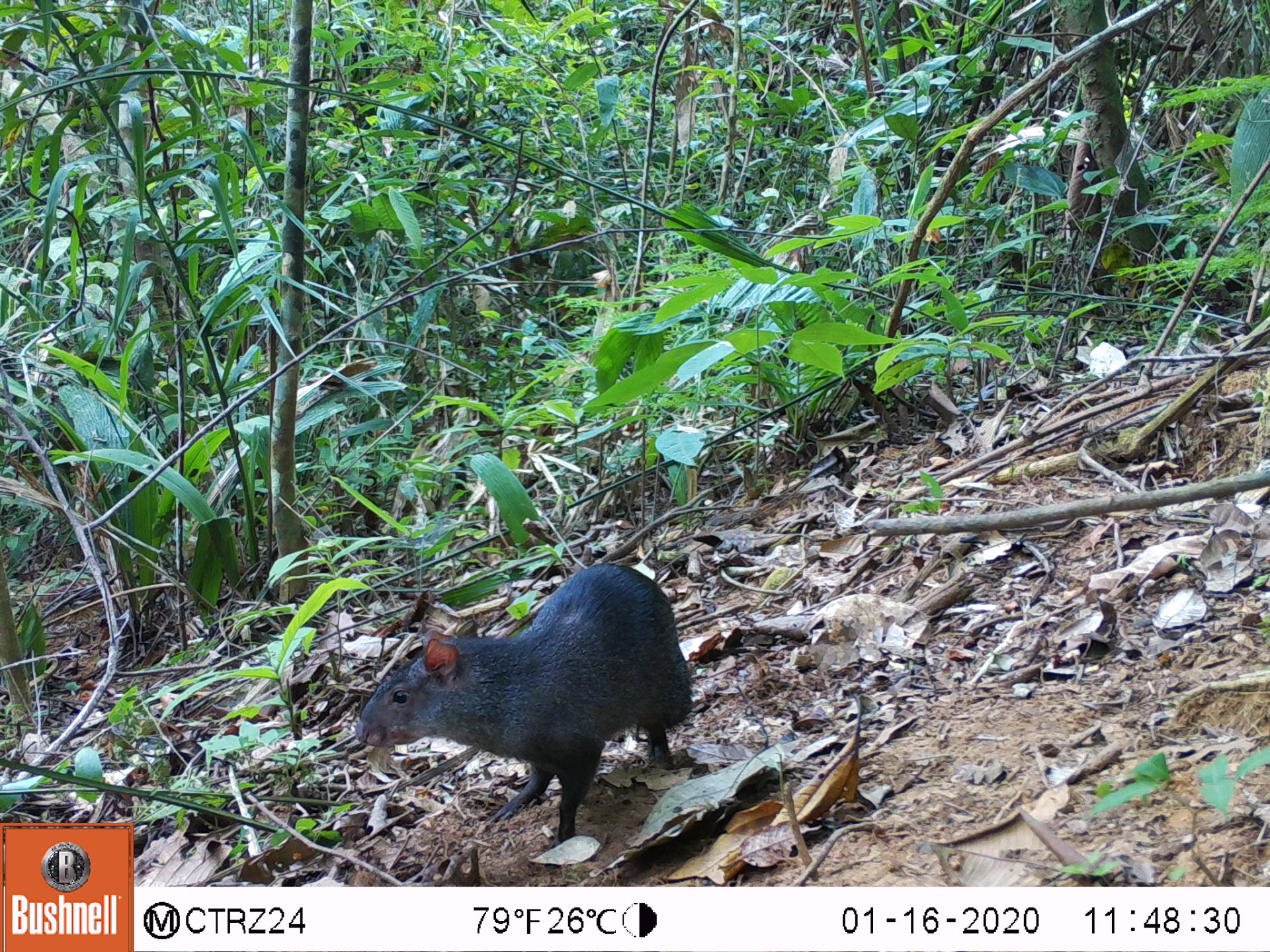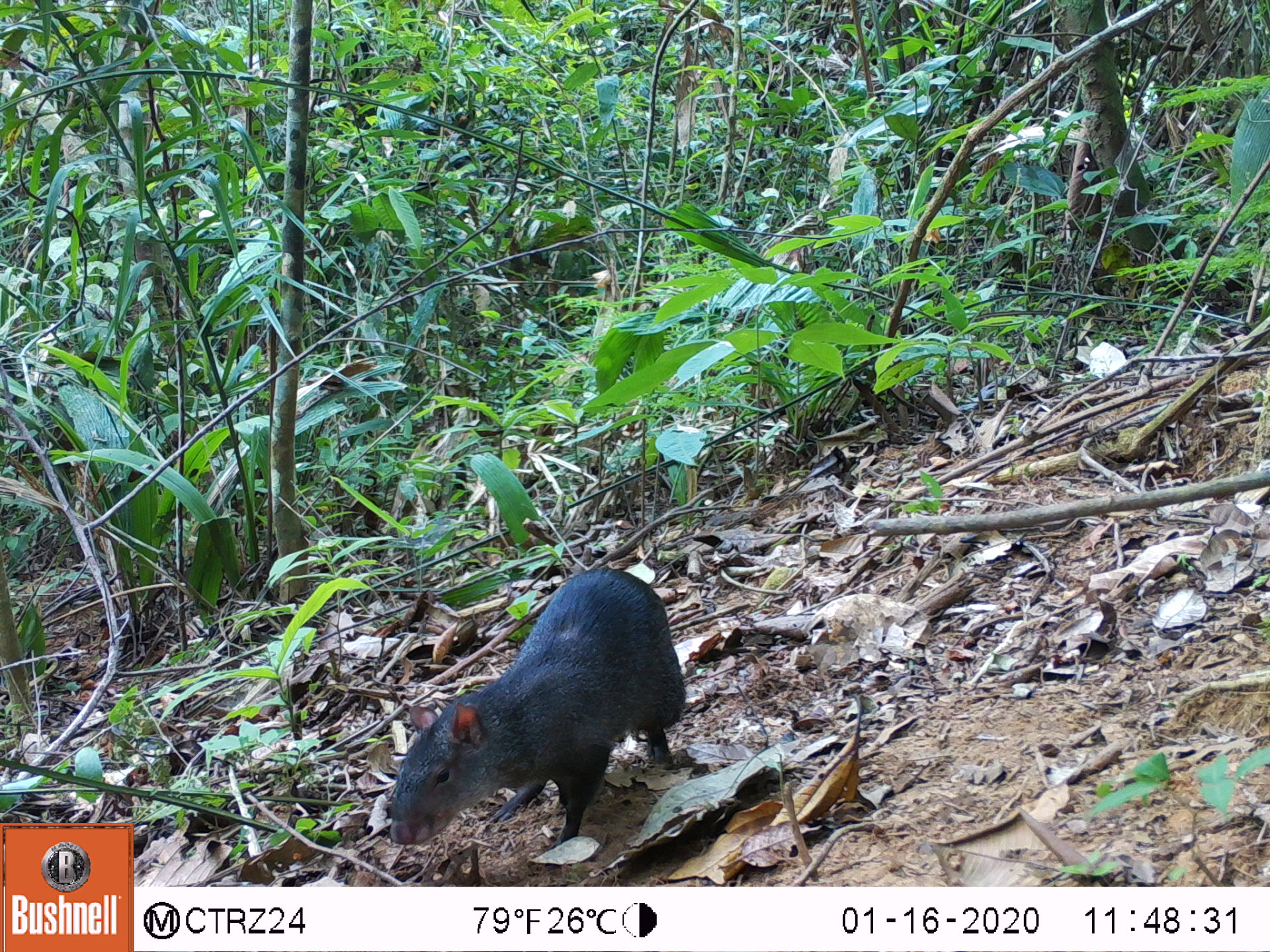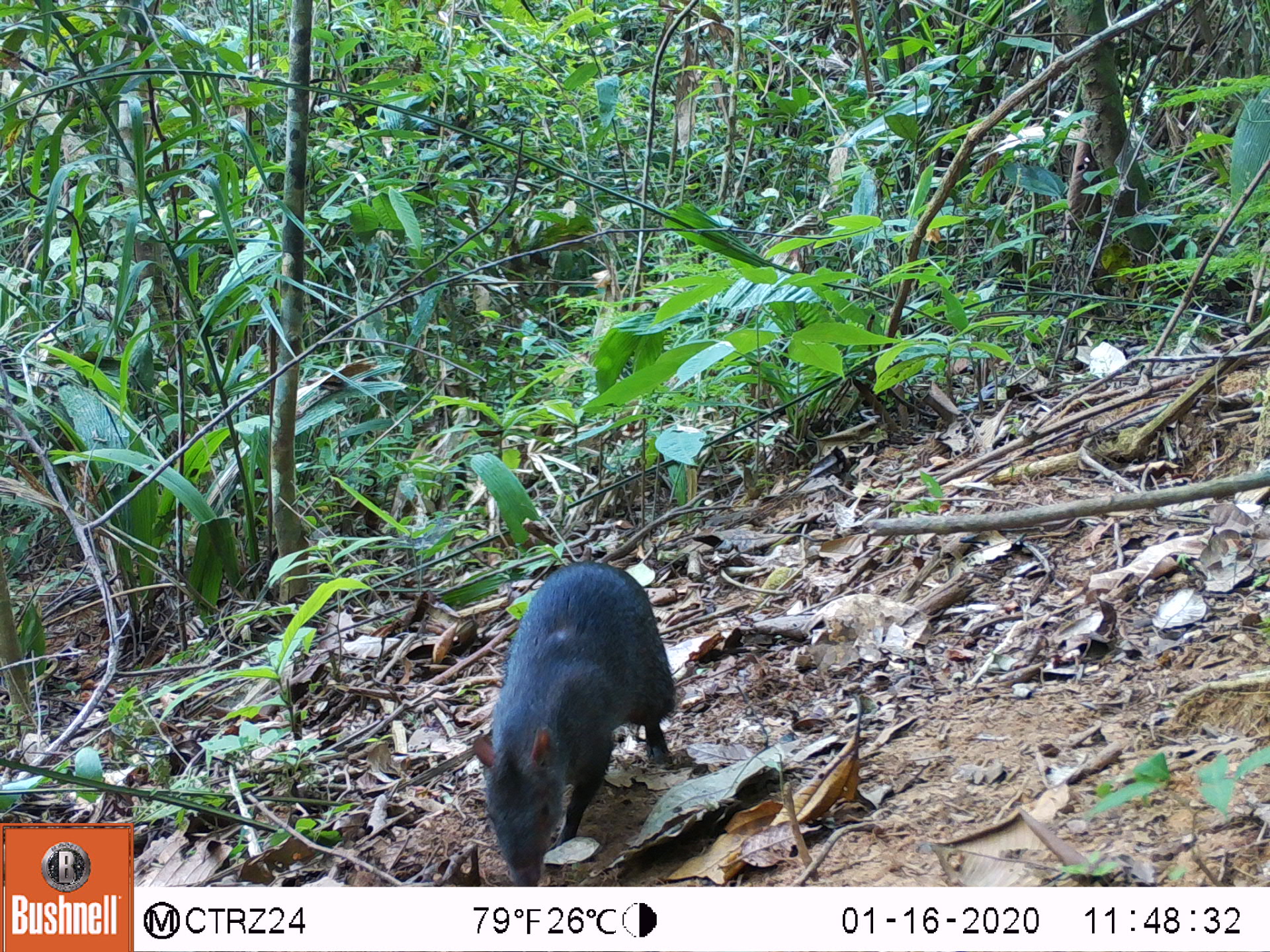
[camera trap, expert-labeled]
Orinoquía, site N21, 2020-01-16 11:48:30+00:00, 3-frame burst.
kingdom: Animalia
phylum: Chordata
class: Mammalia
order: Rodentia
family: Dasyproctidae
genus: Dasyprocta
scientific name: Dasyprocta fuliginosa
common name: black agouti